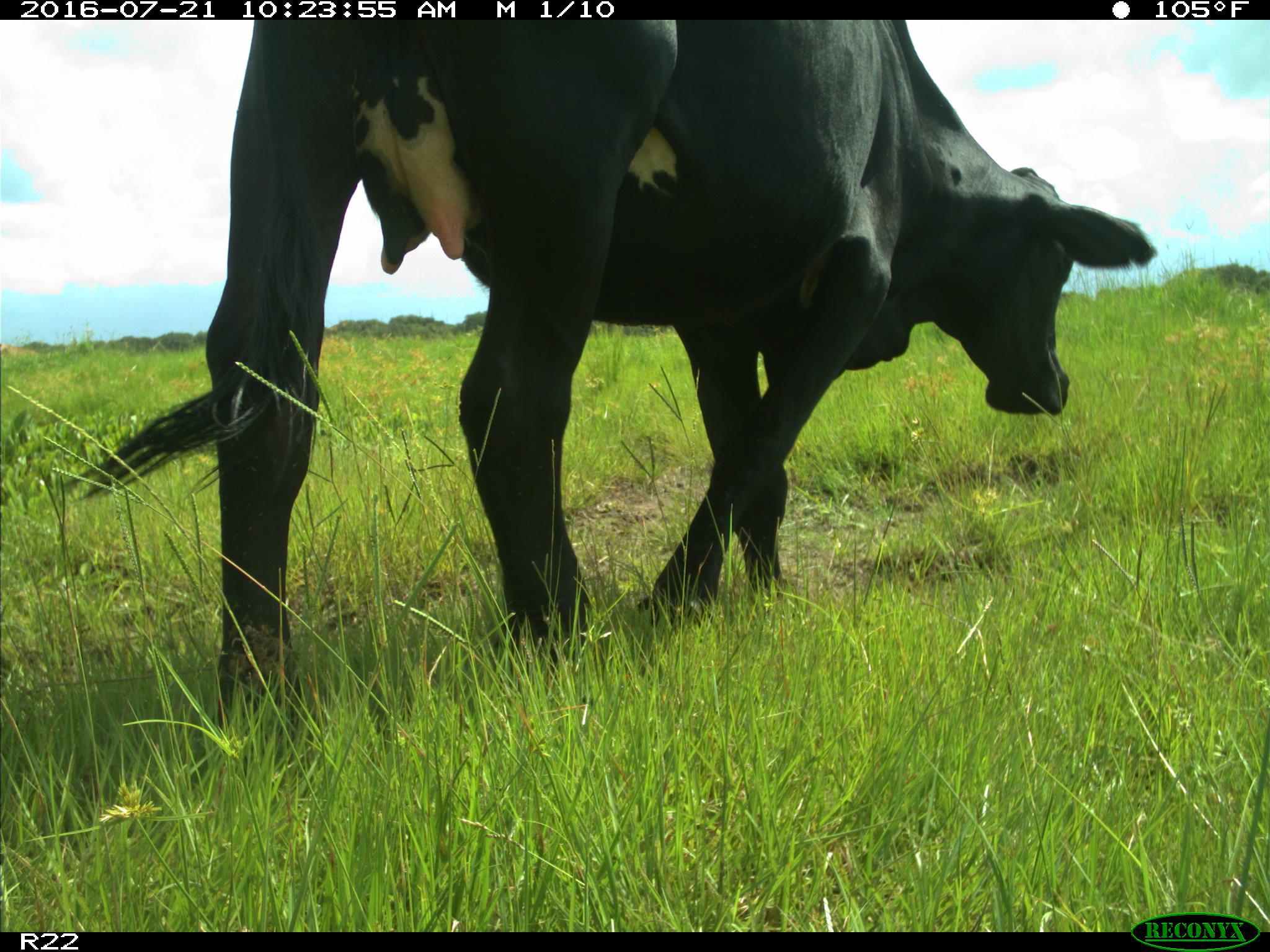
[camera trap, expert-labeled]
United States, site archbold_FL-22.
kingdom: Animalia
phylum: Chordata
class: Mammalia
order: Artiodactyla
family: Bovidae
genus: Bos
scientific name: Bos taurus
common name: domestic cow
Bos taurus (domestic cow).